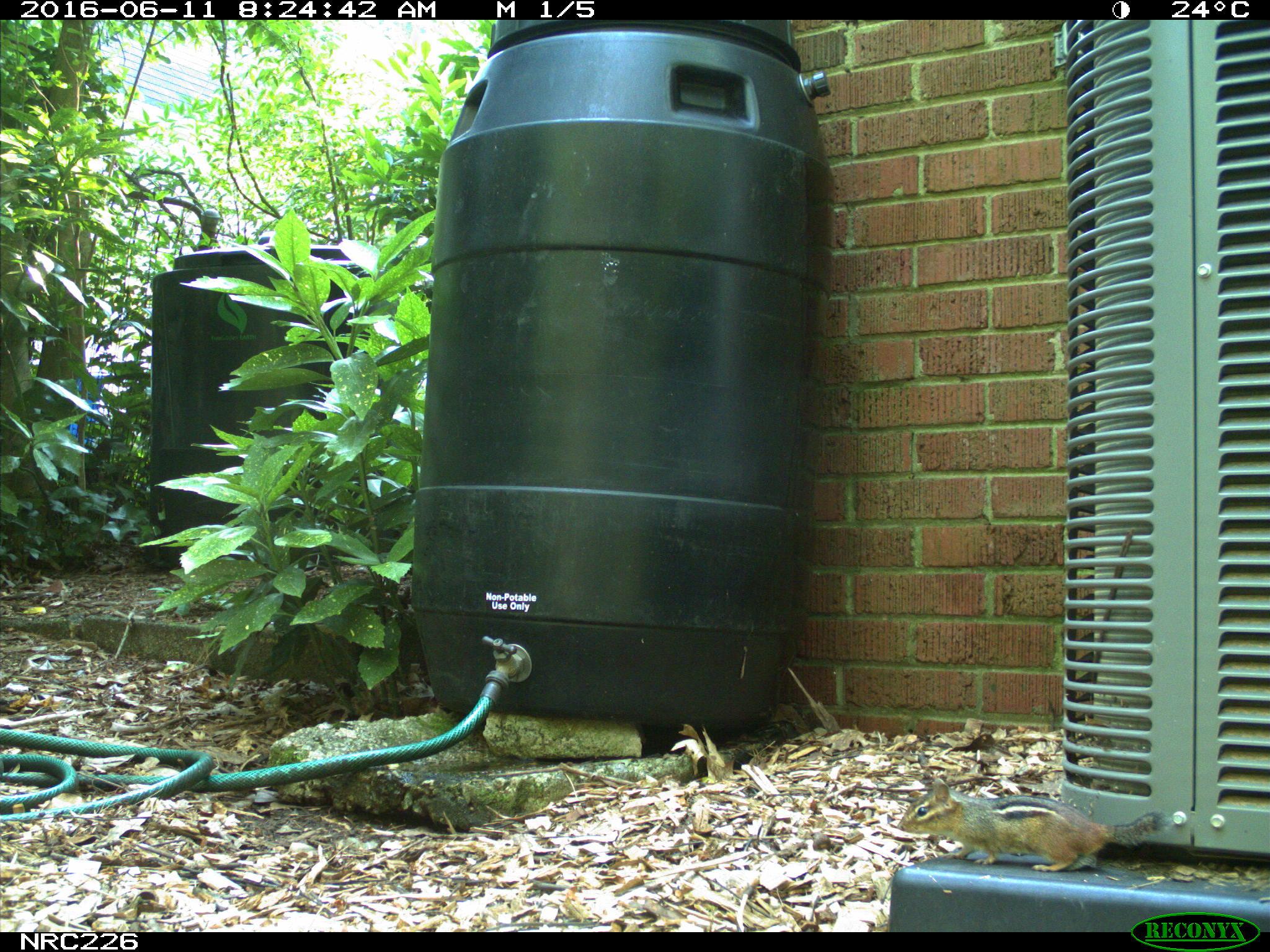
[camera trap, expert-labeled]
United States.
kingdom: Animalia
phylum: Chordata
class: Mammalia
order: Rodentia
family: Sciuridae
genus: Tamias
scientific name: Tamias striatus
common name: eastern chipmunk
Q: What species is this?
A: Eastern Chipmunk (Tamias striatus).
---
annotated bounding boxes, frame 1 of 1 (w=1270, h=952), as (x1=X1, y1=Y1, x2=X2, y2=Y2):
Eastern Chipmunk: (x1=895, y1=771, x2=1178, y2=876)